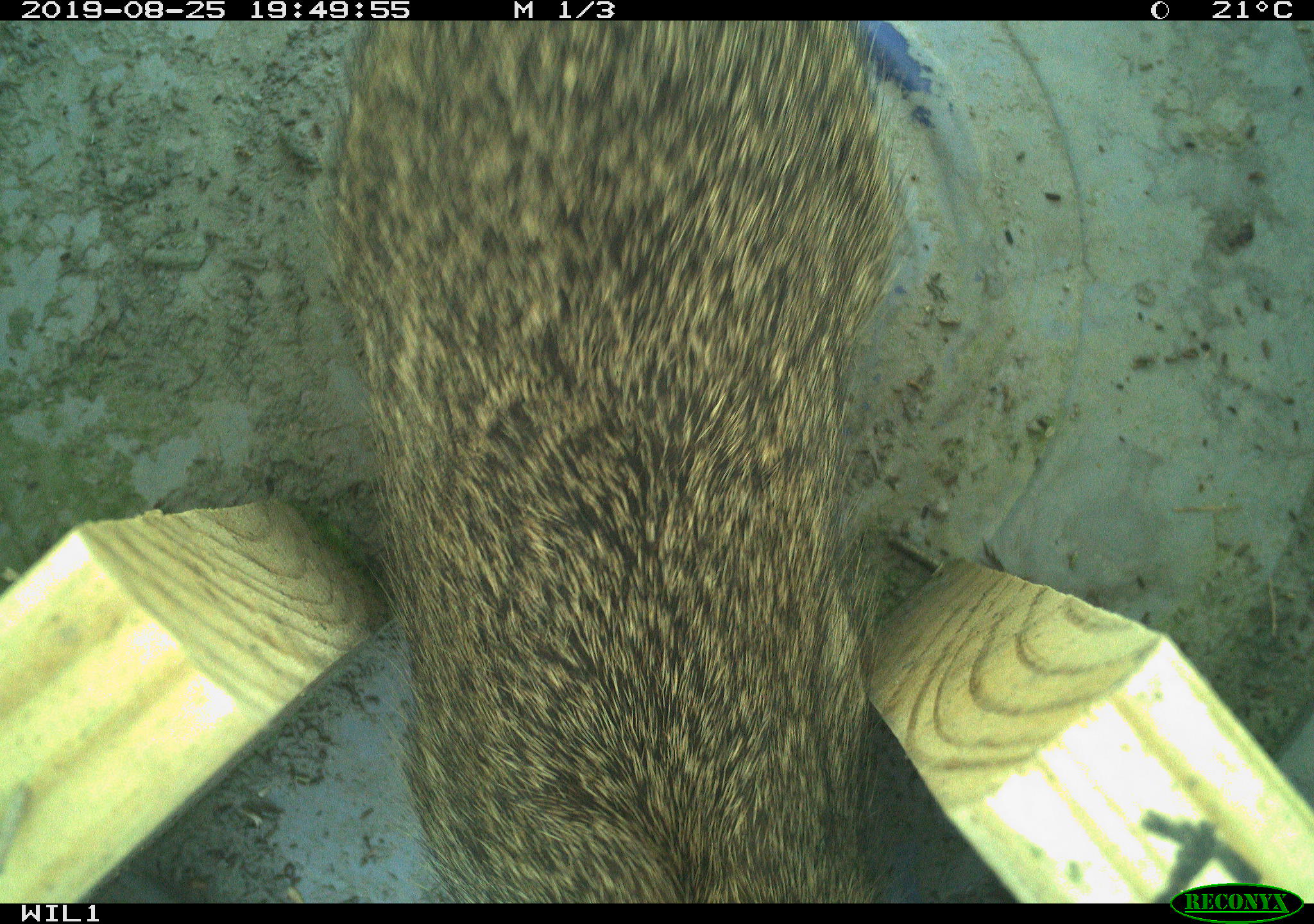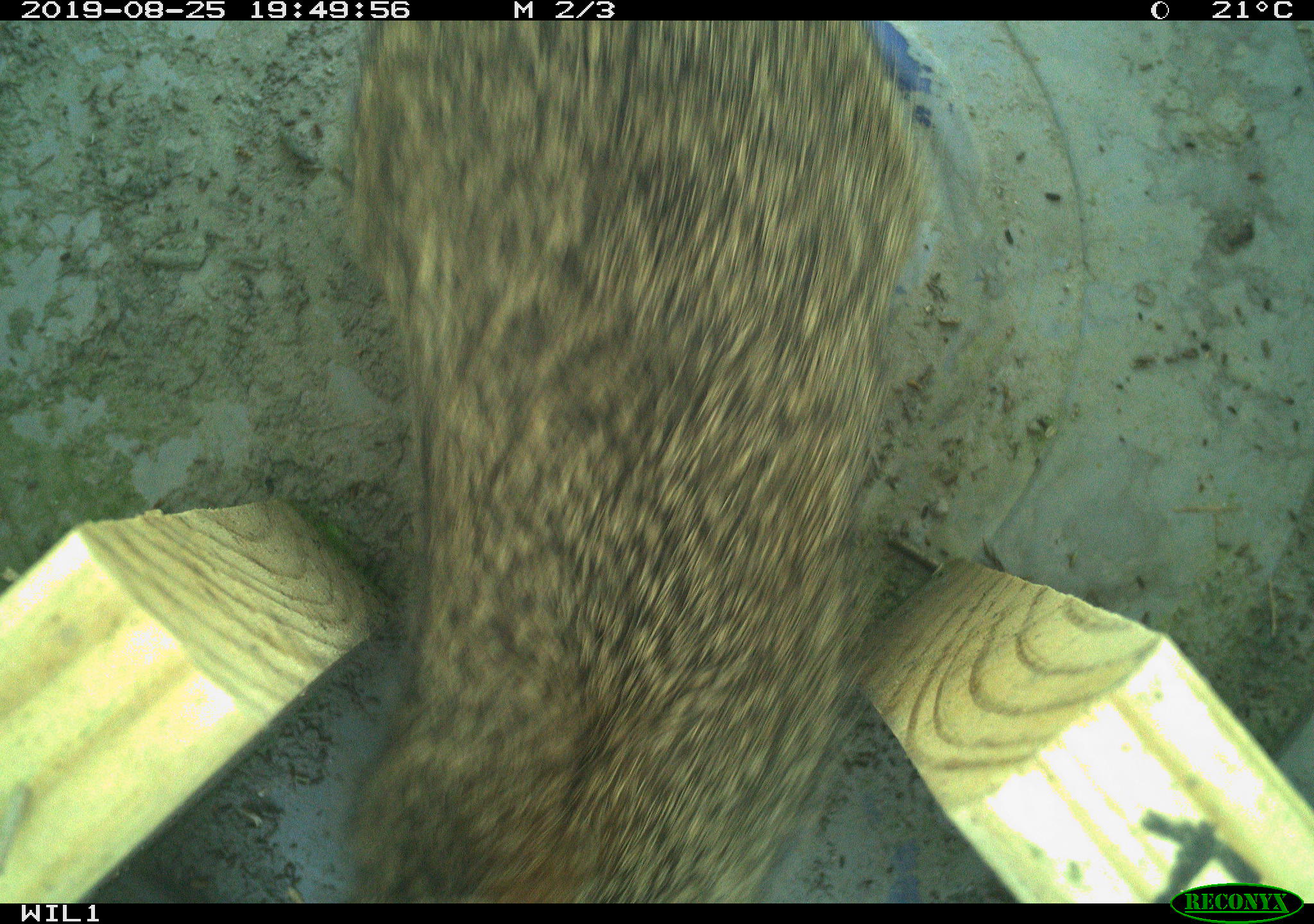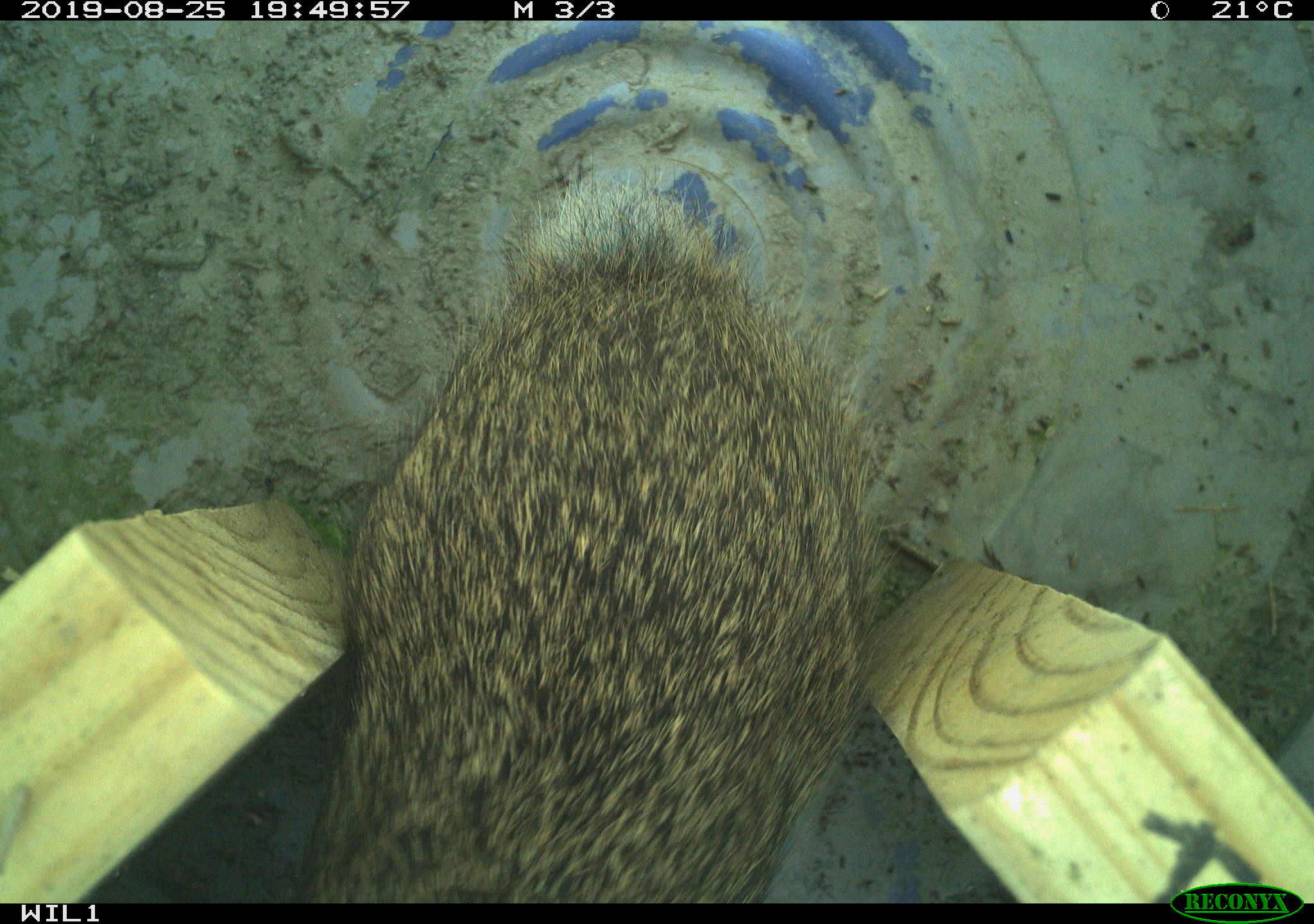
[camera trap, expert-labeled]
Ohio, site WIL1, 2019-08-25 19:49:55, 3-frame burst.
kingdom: Animalia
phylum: Chordata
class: Mammalia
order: Lagomorpha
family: Leporidae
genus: Sylvilagus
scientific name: Sylvilagus floridanus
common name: eastern cottontail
Eastern cottontail (Sylvilagus floridanus).